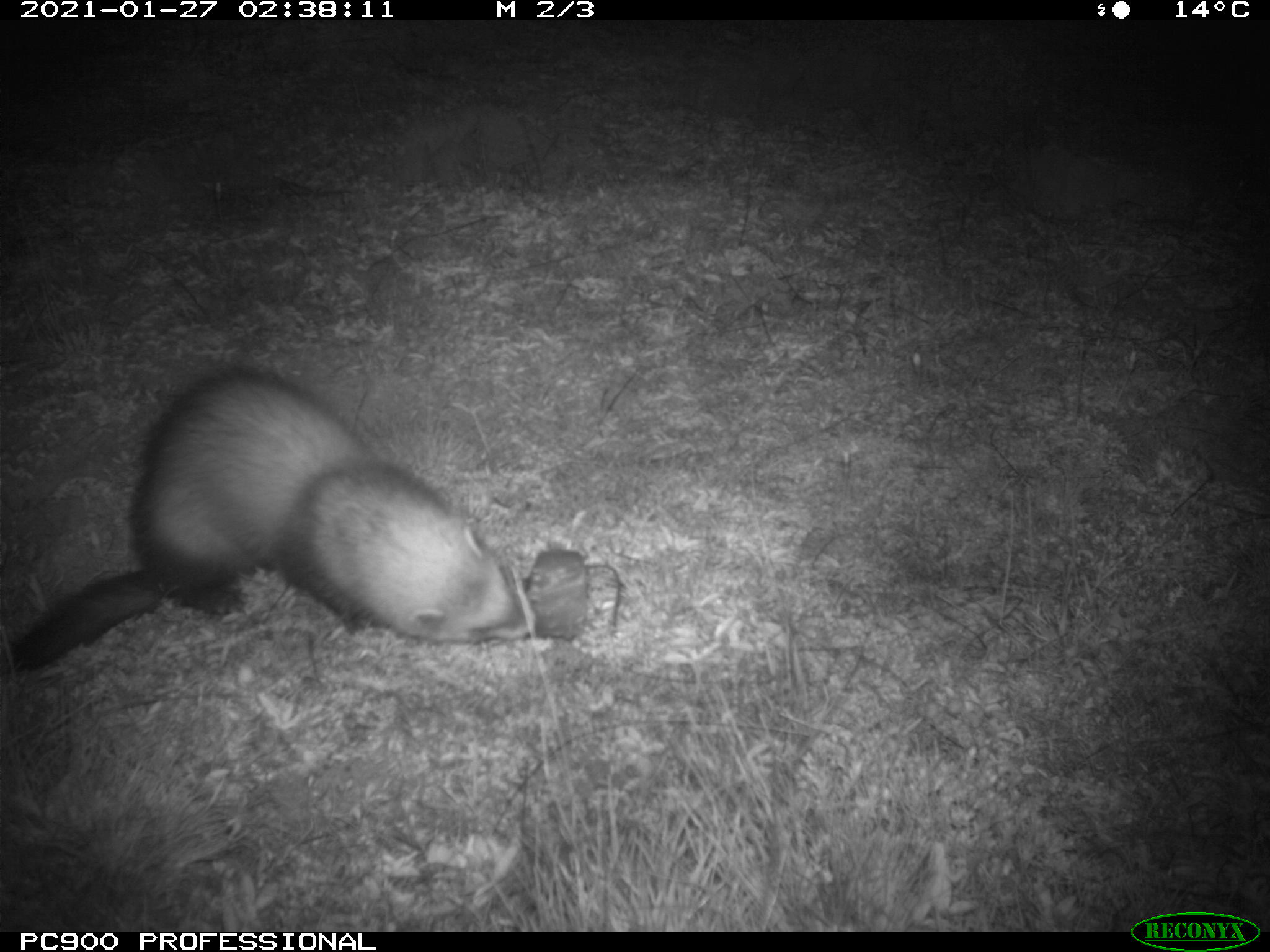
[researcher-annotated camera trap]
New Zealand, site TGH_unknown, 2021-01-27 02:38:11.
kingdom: Animalia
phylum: Chordata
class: Mammalia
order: Carnivora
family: Mustelidae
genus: Mustela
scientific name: Mustela furo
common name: ferret